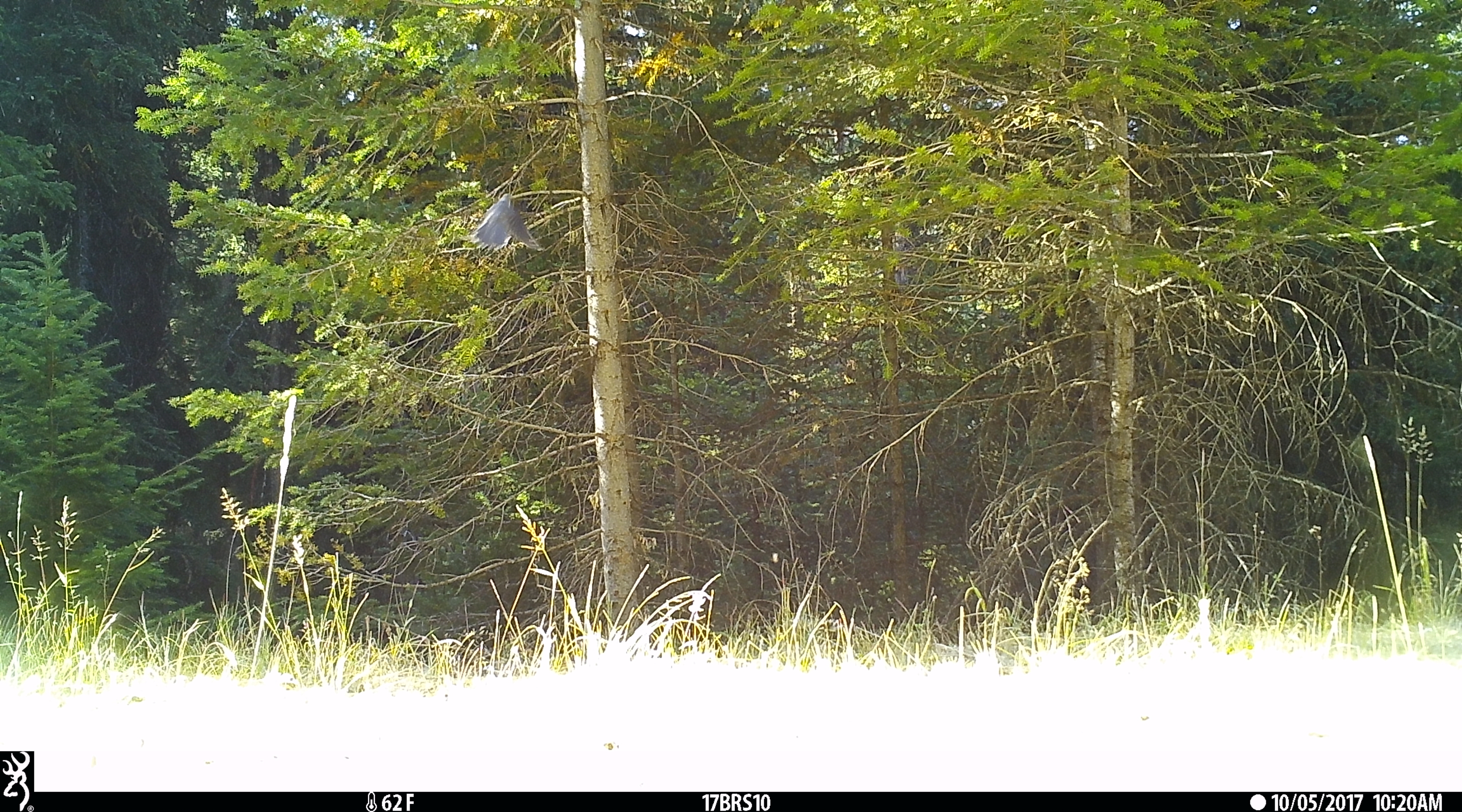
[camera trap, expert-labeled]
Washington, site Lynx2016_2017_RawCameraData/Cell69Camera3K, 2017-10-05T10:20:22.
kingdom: Animalia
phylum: Chordata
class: Aves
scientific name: Aves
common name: birds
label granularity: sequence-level